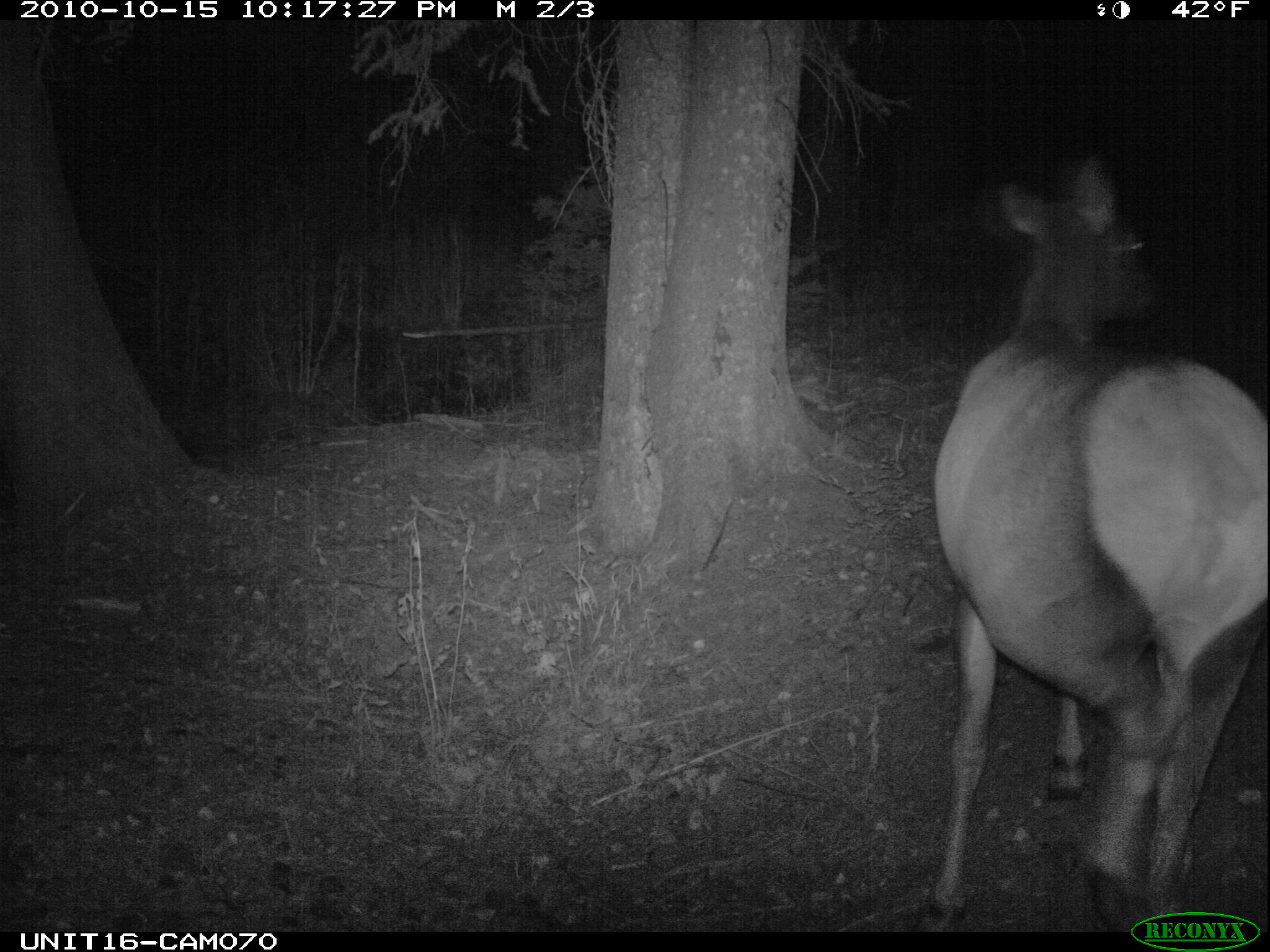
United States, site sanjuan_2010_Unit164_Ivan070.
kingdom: Animalia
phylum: Chordata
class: Mammalia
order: Artiodactyla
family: Cervidae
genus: Cervus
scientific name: Cervus elaphus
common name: red deer